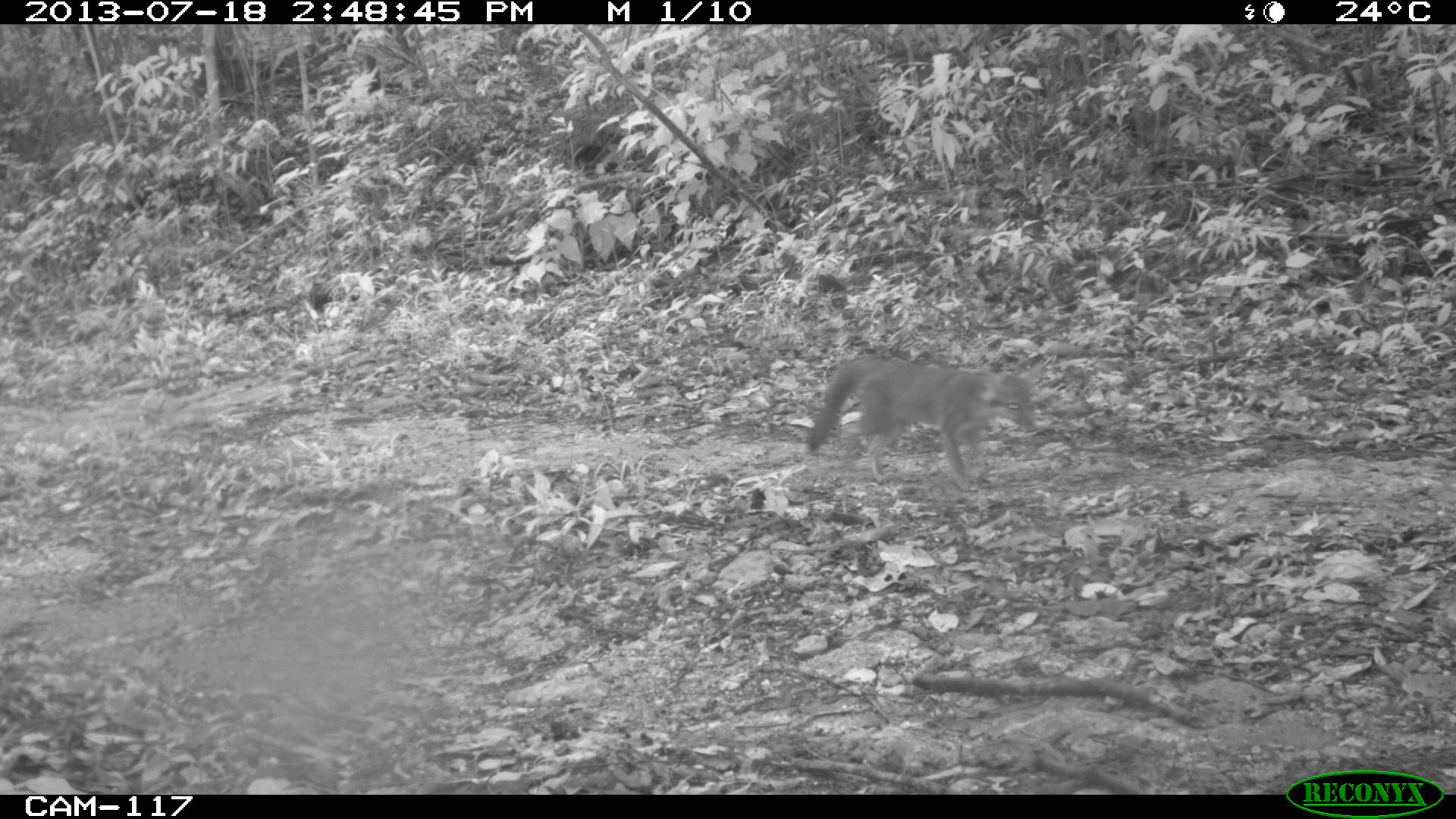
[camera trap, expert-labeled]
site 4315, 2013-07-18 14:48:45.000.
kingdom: Animalia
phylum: Chordata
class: Mammalia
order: Carnivora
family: Canidae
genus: Urocyon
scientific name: Urocyon cinereoargenteus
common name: gray fox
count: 1